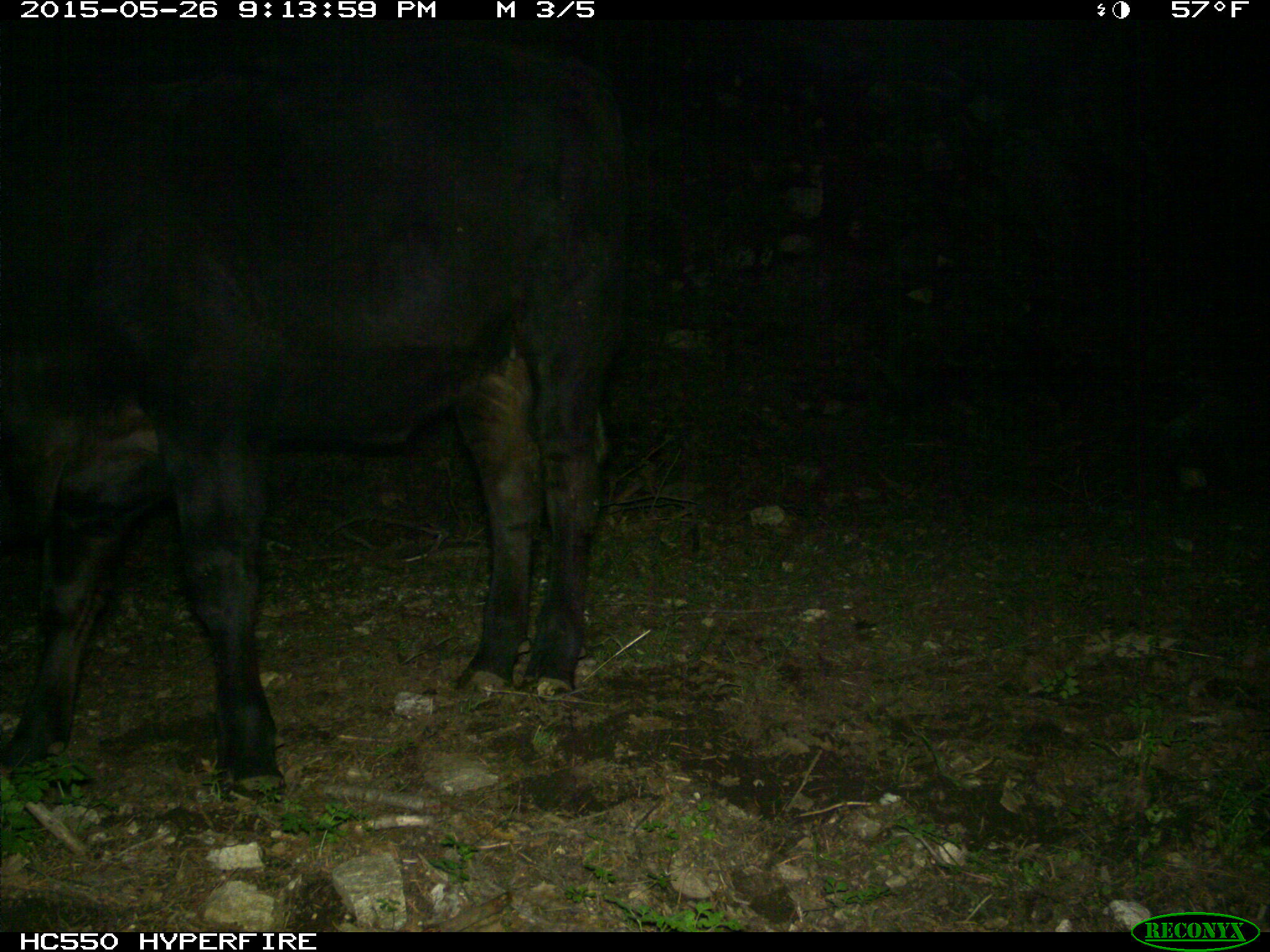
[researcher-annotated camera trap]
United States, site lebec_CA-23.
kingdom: Animalia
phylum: Chordata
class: Mammalia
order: Artiodactyla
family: Bovidae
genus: Bos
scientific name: Bos taurus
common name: domestic cow